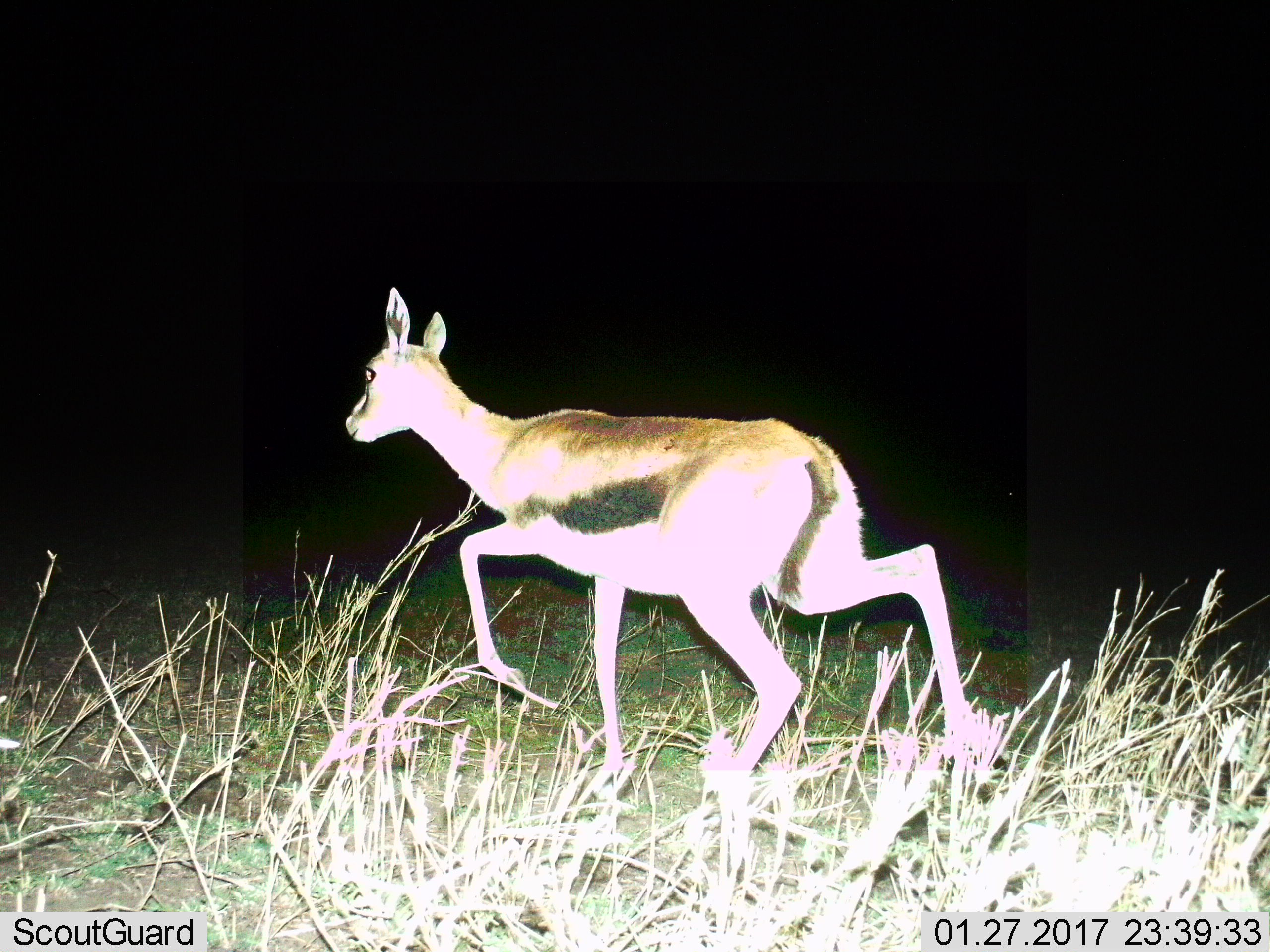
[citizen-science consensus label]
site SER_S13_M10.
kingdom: Animalia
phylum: Chordata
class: Mammalia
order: Artiodactyla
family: Bovidae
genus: Eudorcas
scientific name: Eudorcas thomsonii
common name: thomson's gazelle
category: gazellethomsons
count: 1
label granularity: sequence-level